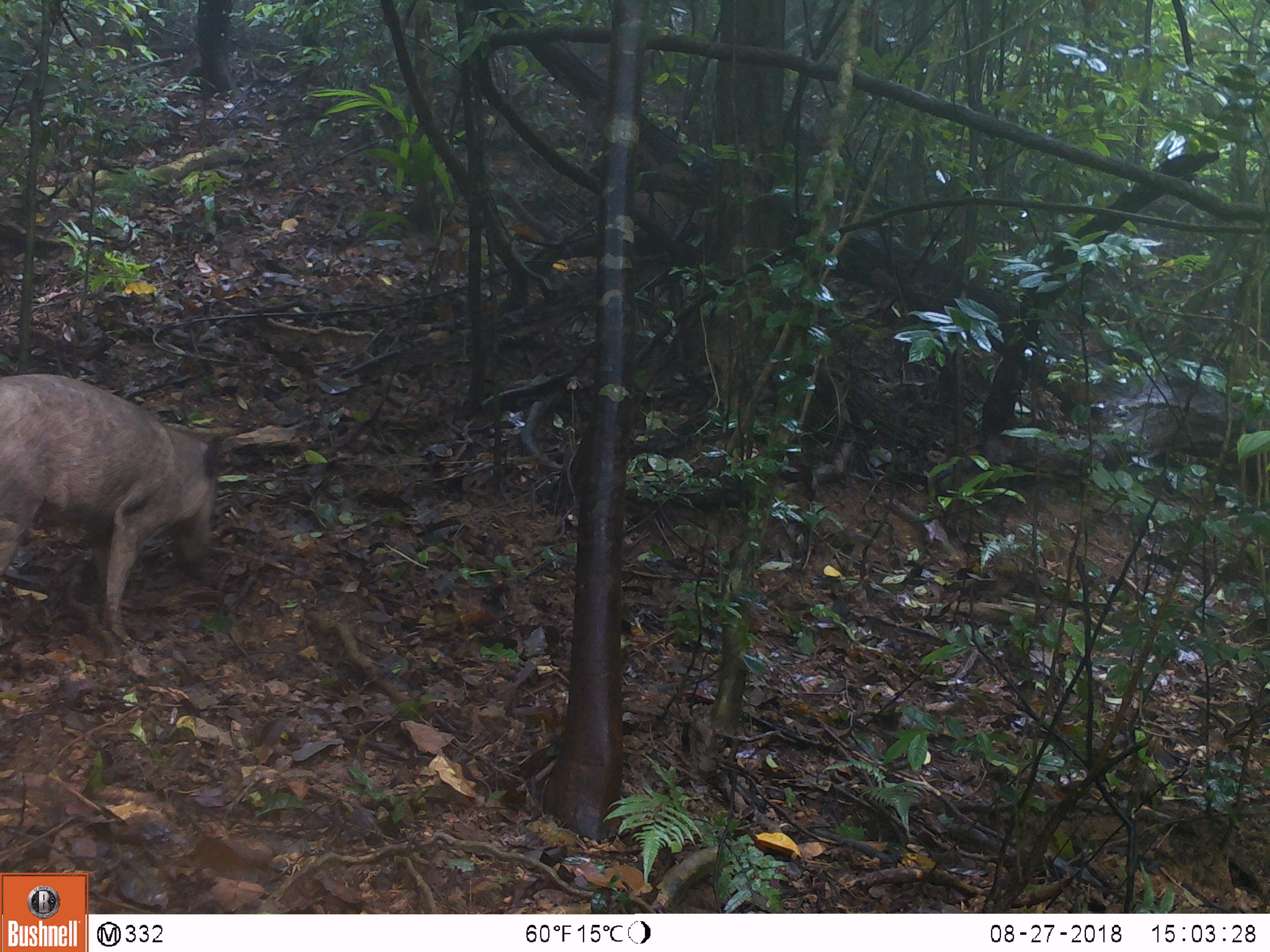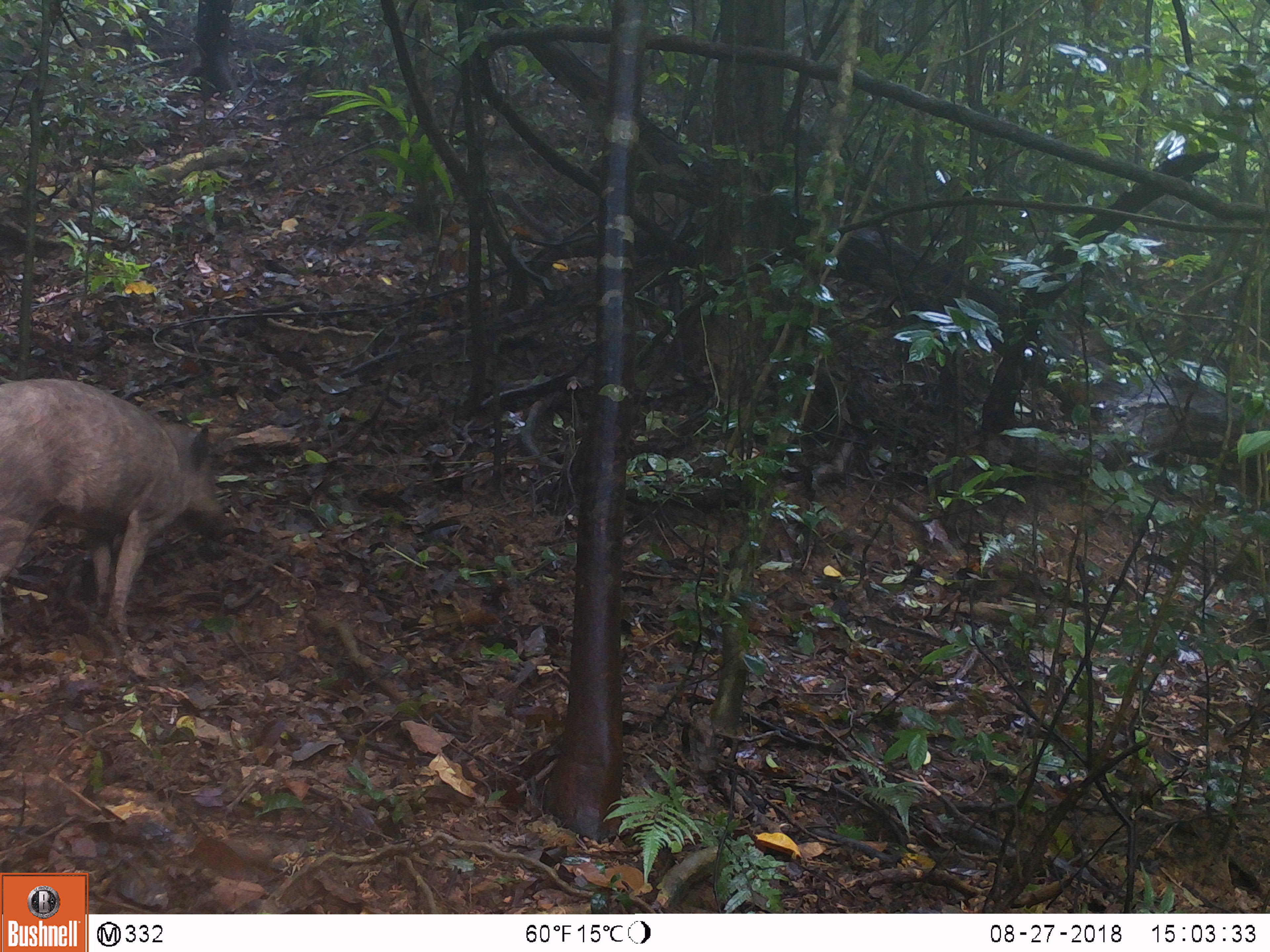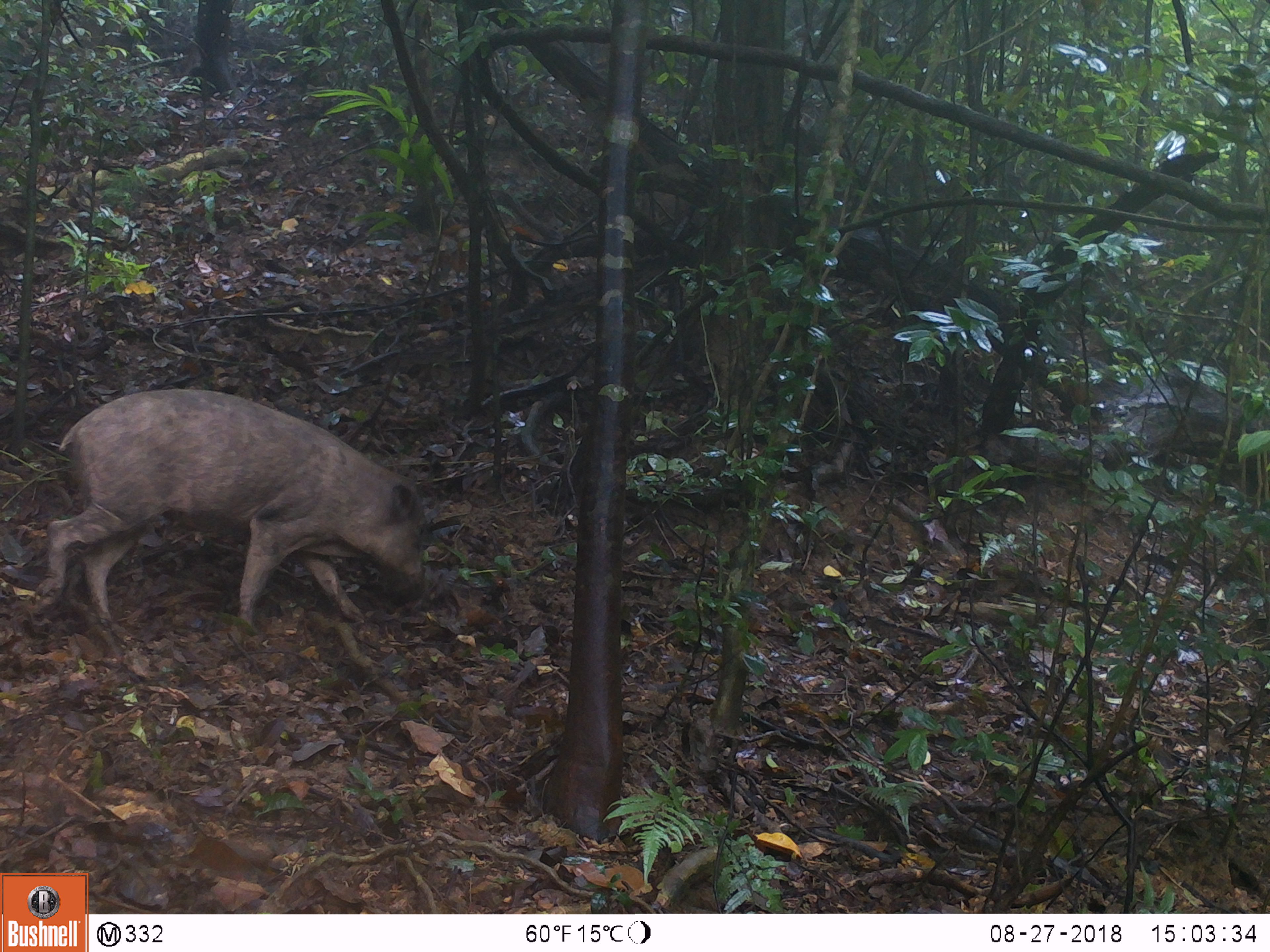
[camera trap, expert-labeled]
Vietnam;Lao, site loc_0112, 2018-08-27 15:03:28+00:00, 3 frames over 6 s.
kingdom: Animalia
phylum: Chordata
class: Mammalia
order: Artiodactyla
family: Suidae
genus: Sus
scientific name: Sus scrofa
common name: eurasian wild pig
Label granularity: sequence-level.